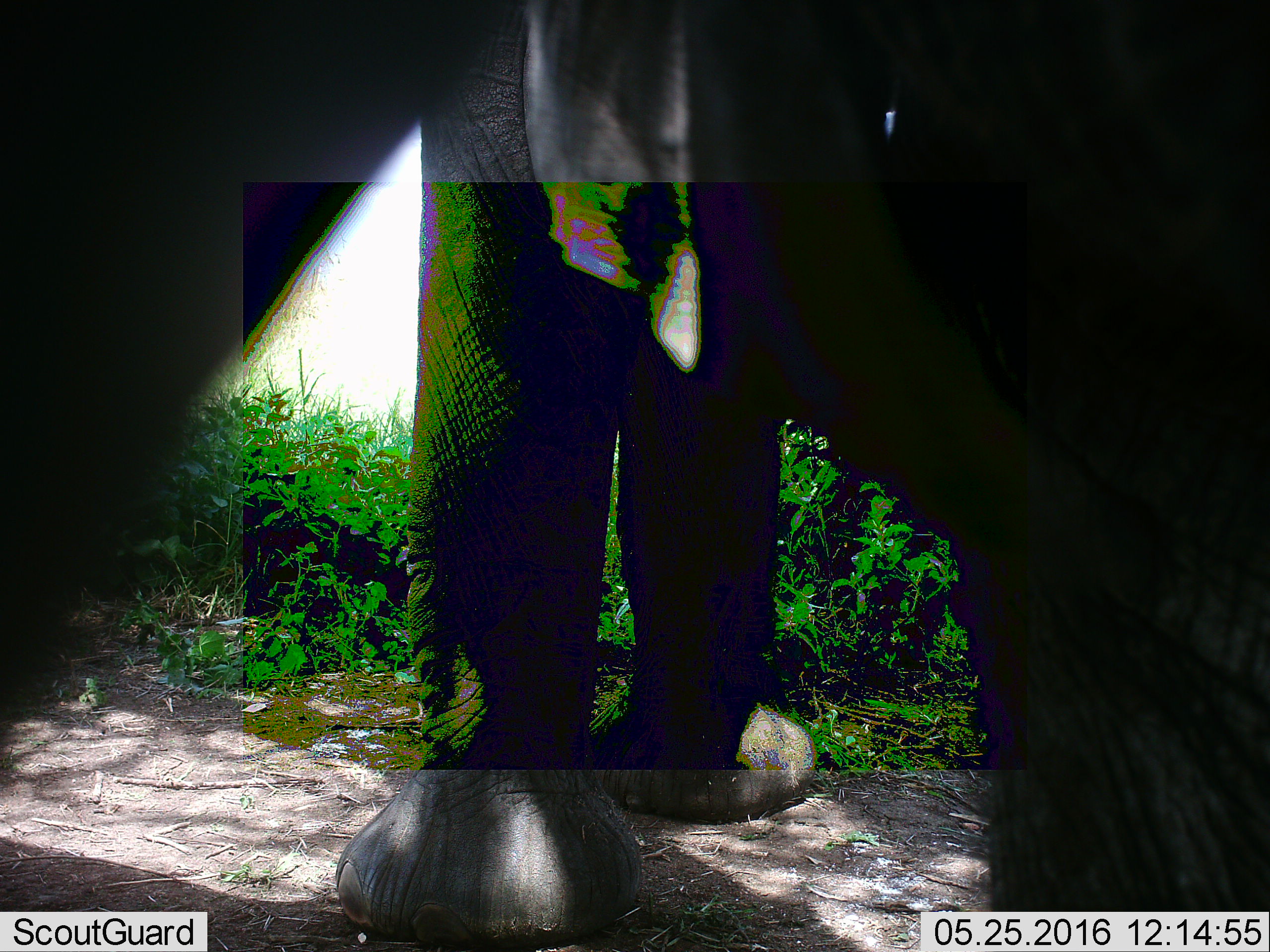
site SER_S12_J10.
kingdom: Animalia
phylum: Chordata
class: Mammalia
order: Proboscidea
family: Elephantidae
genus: Loxodonta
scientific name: Loxodonta africana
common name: african bush elephant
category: elephant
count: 2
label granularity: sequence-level